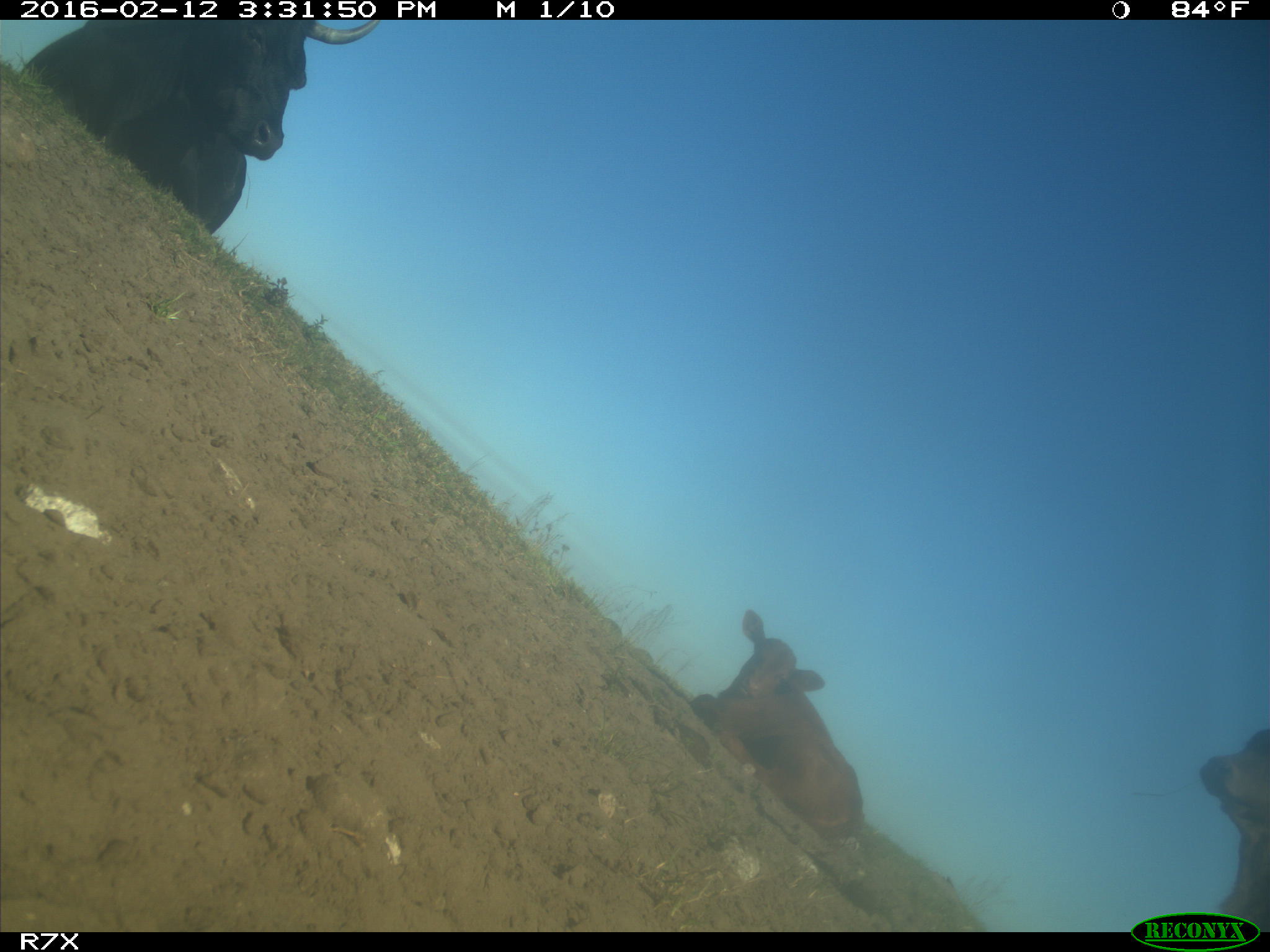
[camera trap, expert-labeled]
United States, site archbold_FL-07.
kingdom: Animalia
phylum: Chordata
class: Mammalia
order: Artiodactyla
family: Bovidae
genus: Bos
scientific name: Bos taurus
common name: domestic cow